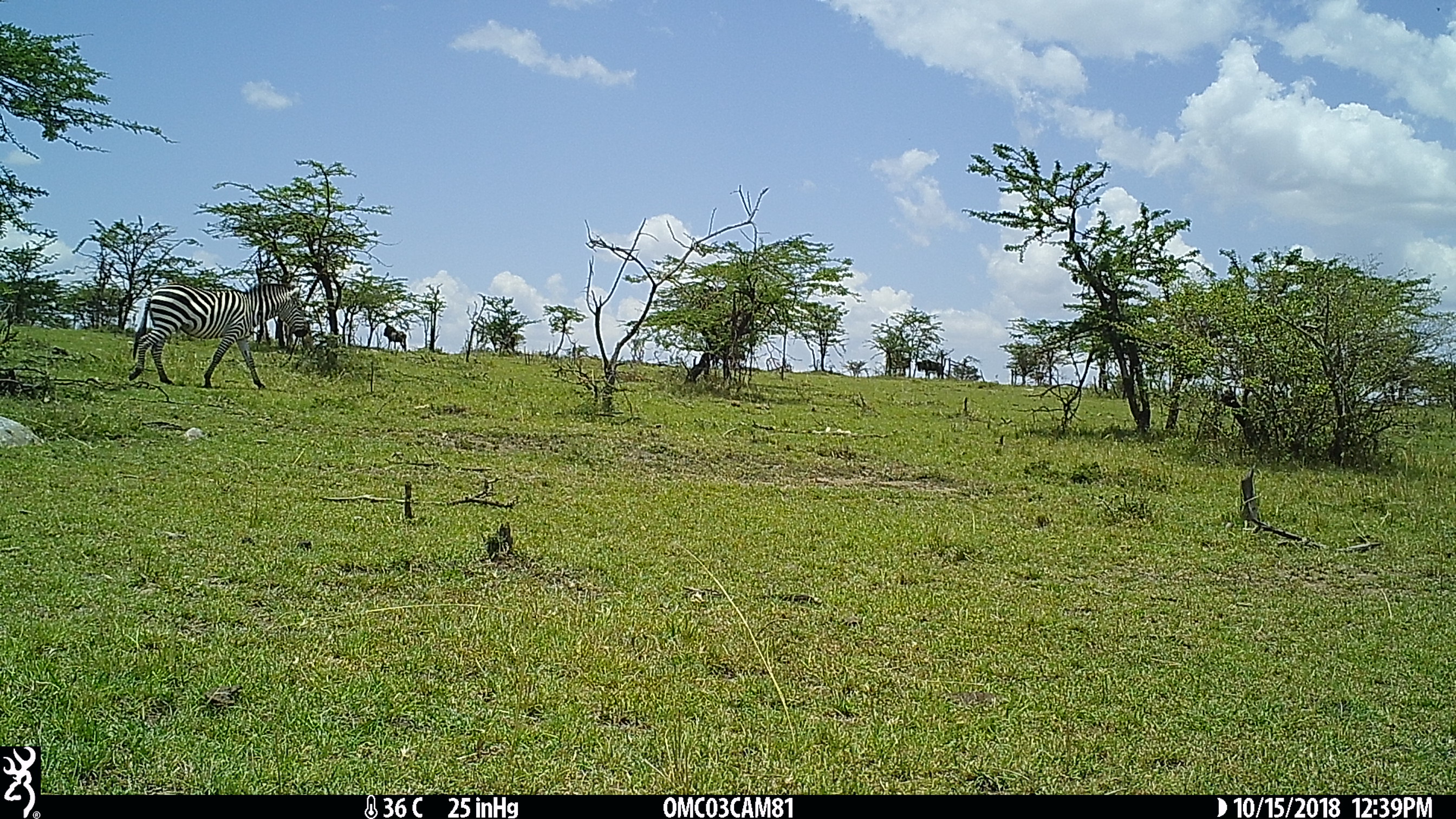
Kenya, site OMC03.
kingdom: Animalia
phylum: Chordata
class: Mammalia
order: Perissodactyla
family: Equidae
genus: Equus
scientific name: Equus quagga burchellii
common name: burchell's zebra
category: zebra